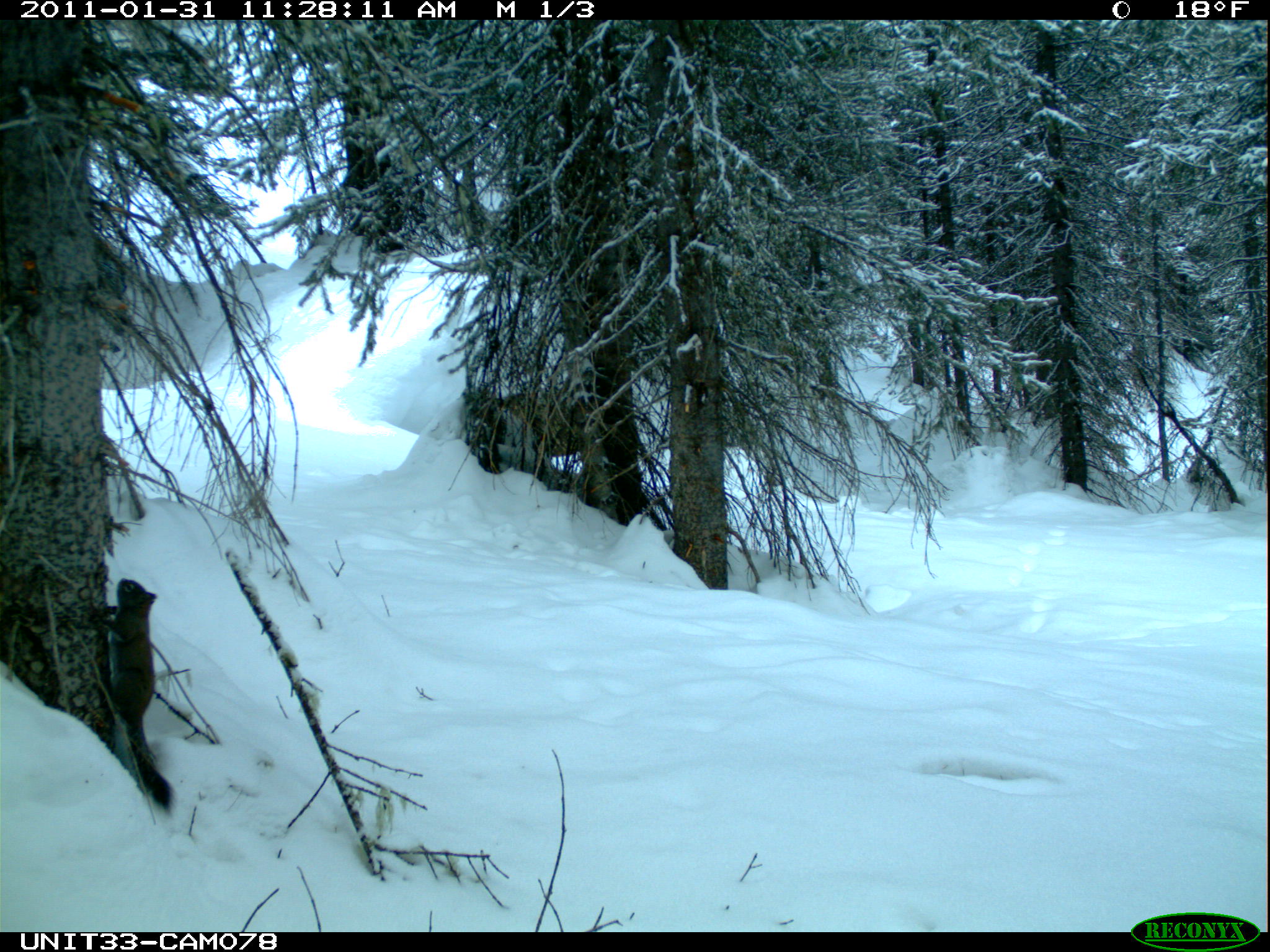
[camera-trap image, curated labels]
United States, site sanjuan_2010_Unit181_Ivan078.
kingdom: Animalia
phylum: Chordata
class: Mammalia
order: Rodentia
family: Sciuridae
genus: Tamiasciurus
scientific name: Tamiasciurus hudsonicus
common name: american red squirrel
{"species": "Tamiasciurus hudsonicus (american red squirrel)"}